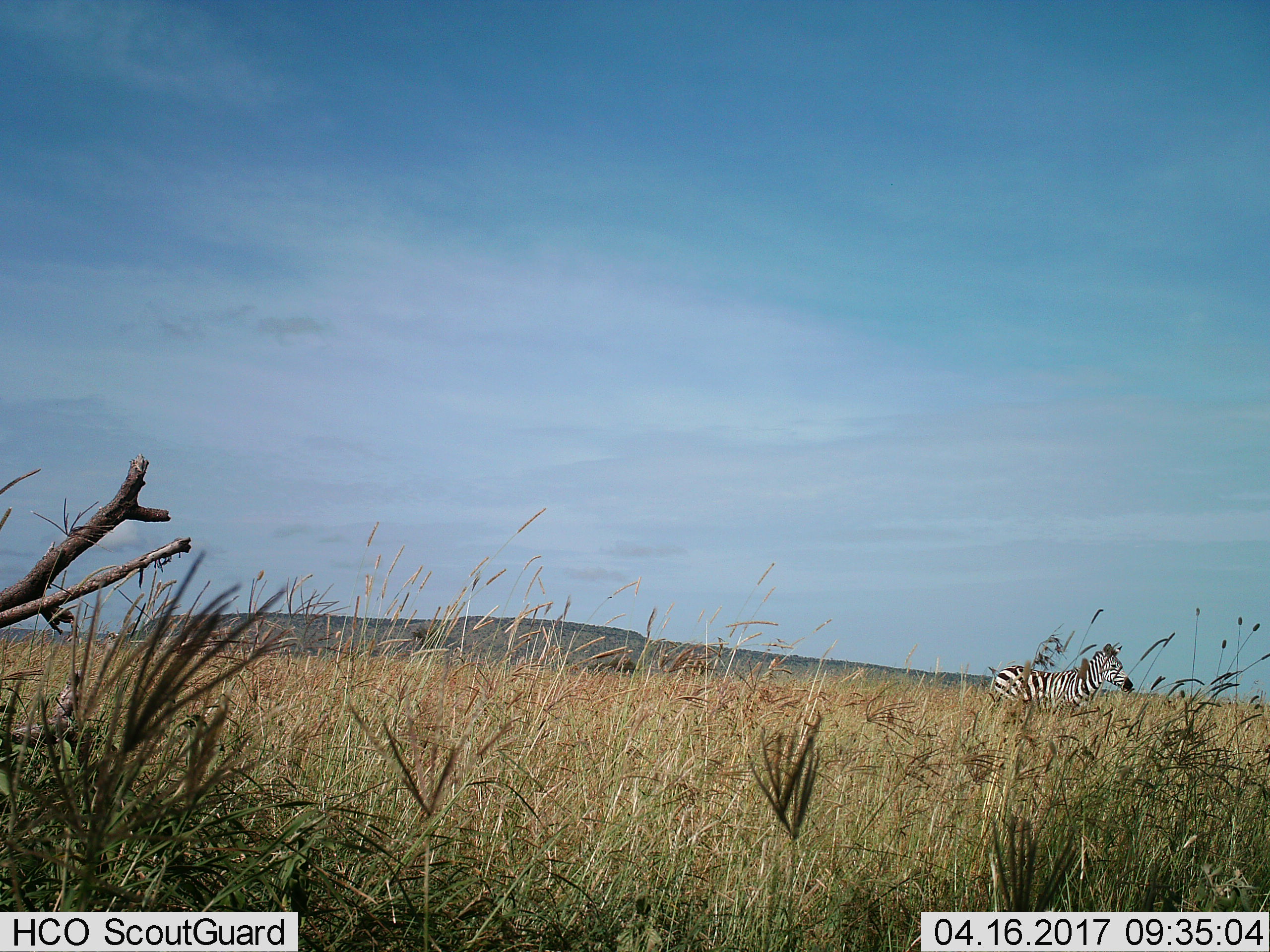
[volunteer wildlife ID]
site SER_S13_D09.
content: unidentified animal